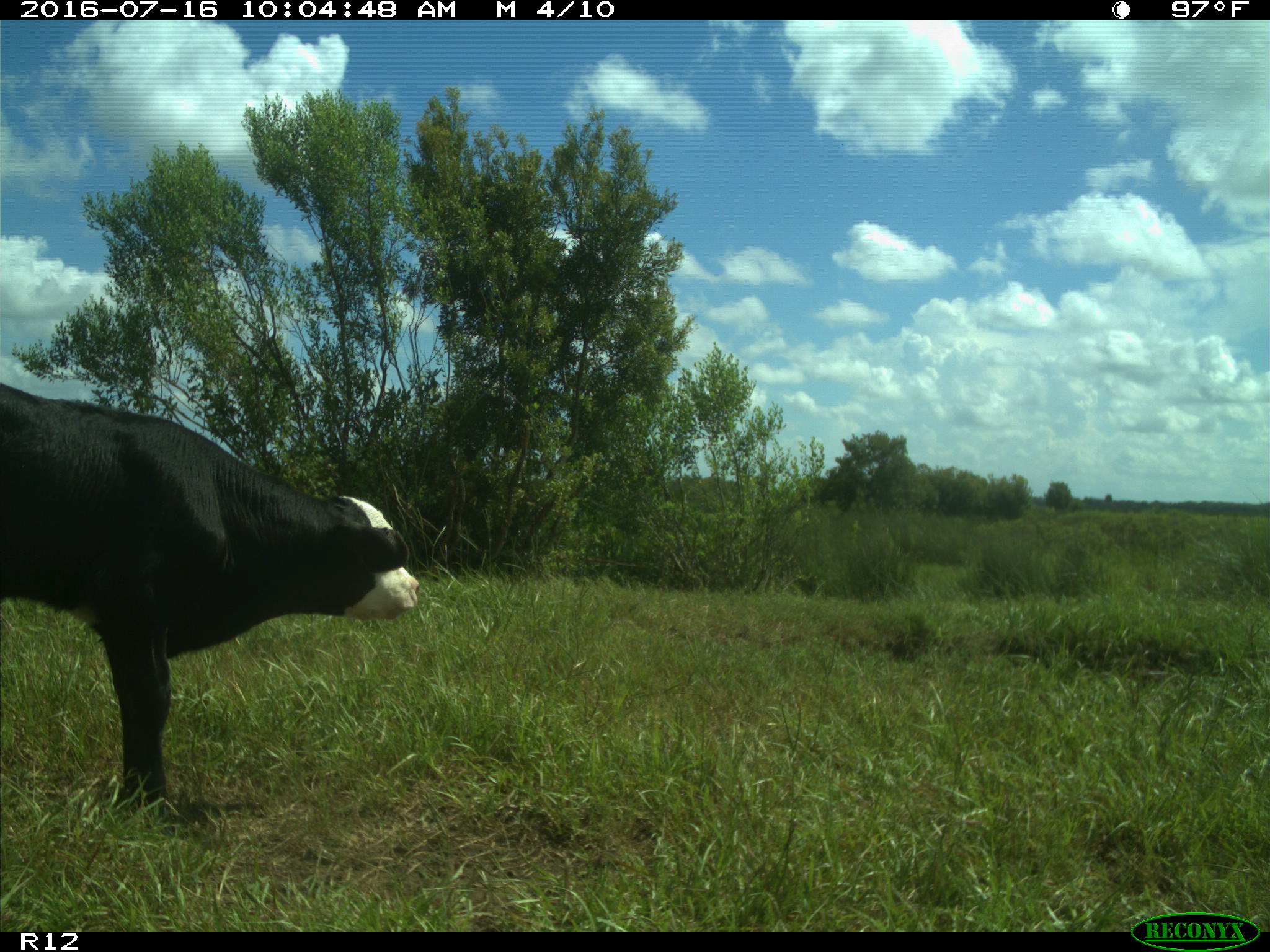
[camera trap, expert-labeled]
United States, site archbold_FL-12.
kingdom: Animalia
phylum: Chordata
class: Mammalia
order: Artiodactyla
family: Bovidae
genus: Bos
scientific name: Bos taurus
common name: domestic cow